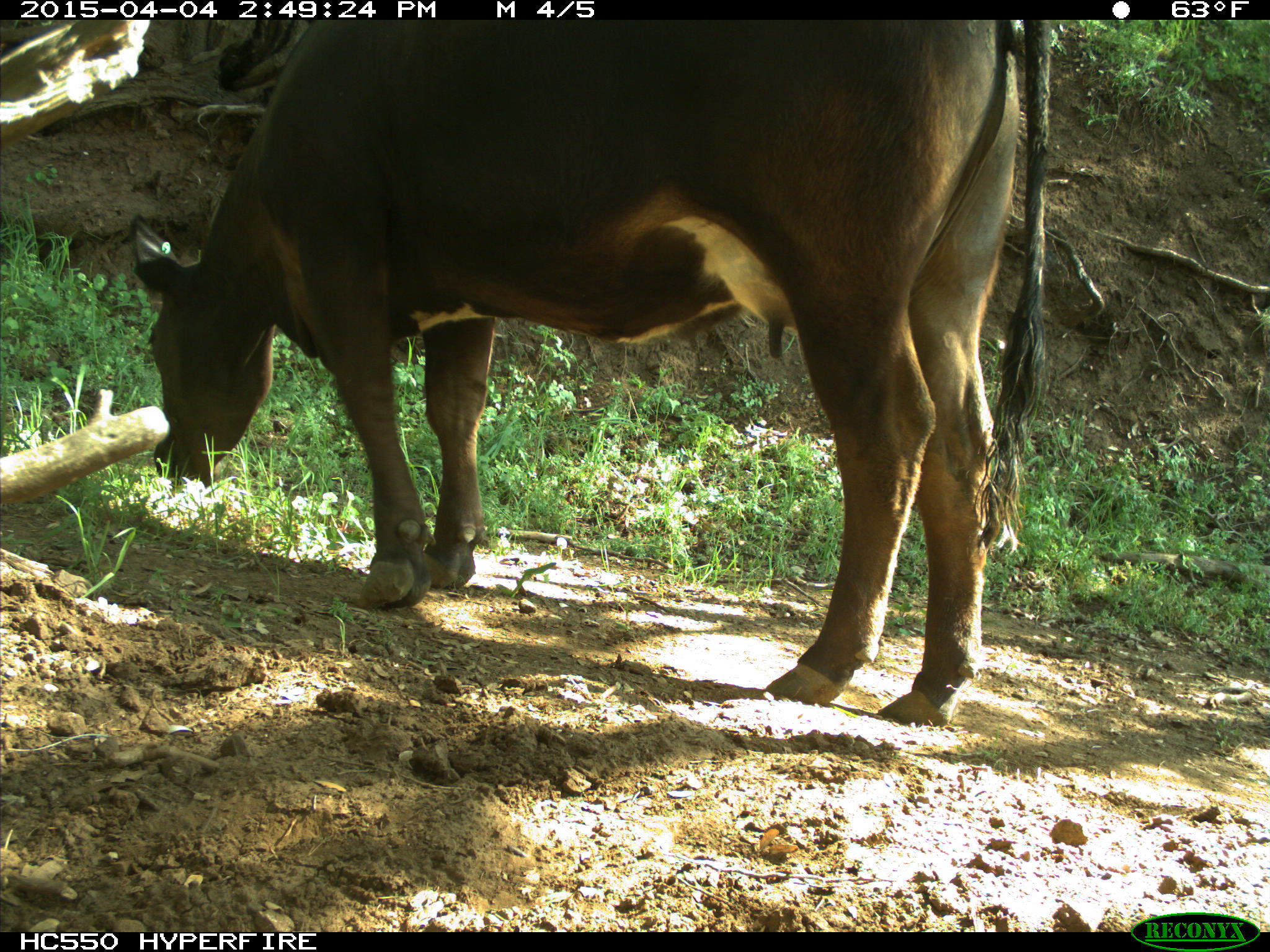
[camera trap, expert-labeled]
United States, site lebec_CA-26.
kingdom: Animalia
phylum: Chordata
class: Mammalia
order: Artiodactyla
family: Bovidae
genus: Bos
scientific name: Bos taurus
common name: domestic cow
Bos taurus (domestic cow).